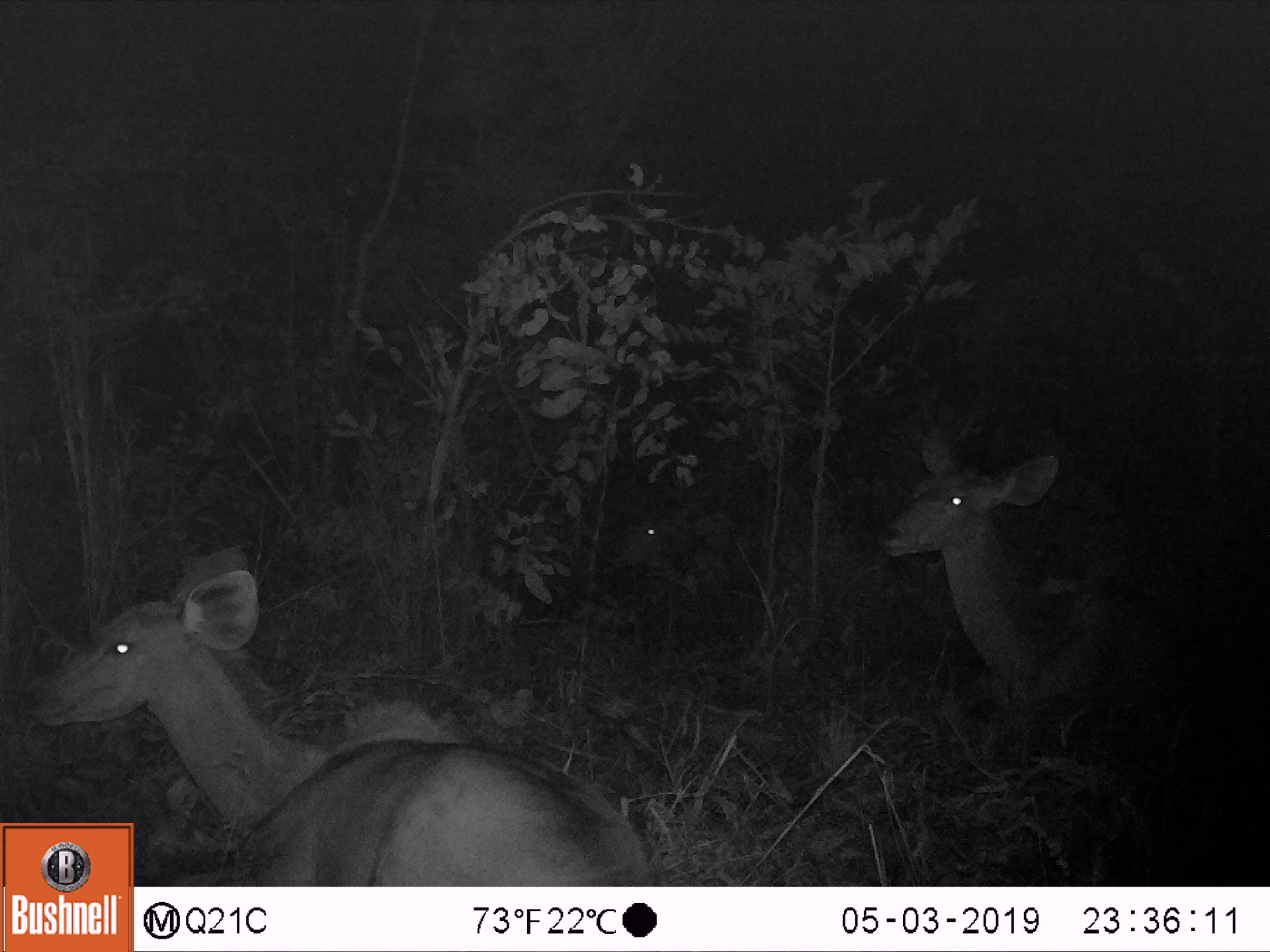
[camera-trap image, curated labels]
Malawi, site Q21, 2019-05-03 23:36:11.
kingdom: Animalia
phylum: Chordata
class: Mammalia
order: Artiodactyla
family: Bovidae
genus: Tragelaphus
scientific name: Tragelaphus strepsiceros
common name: greater kudu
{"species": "greater kudu (Tragelaphus strepsiceros)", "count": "3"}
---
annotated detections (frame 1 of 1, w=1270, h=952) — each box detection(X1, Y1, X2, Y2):
greater kudu: detection(12, 534, 642, 822); detection(878, 415, 1185, 729); detection(578, 479, 718, 588)